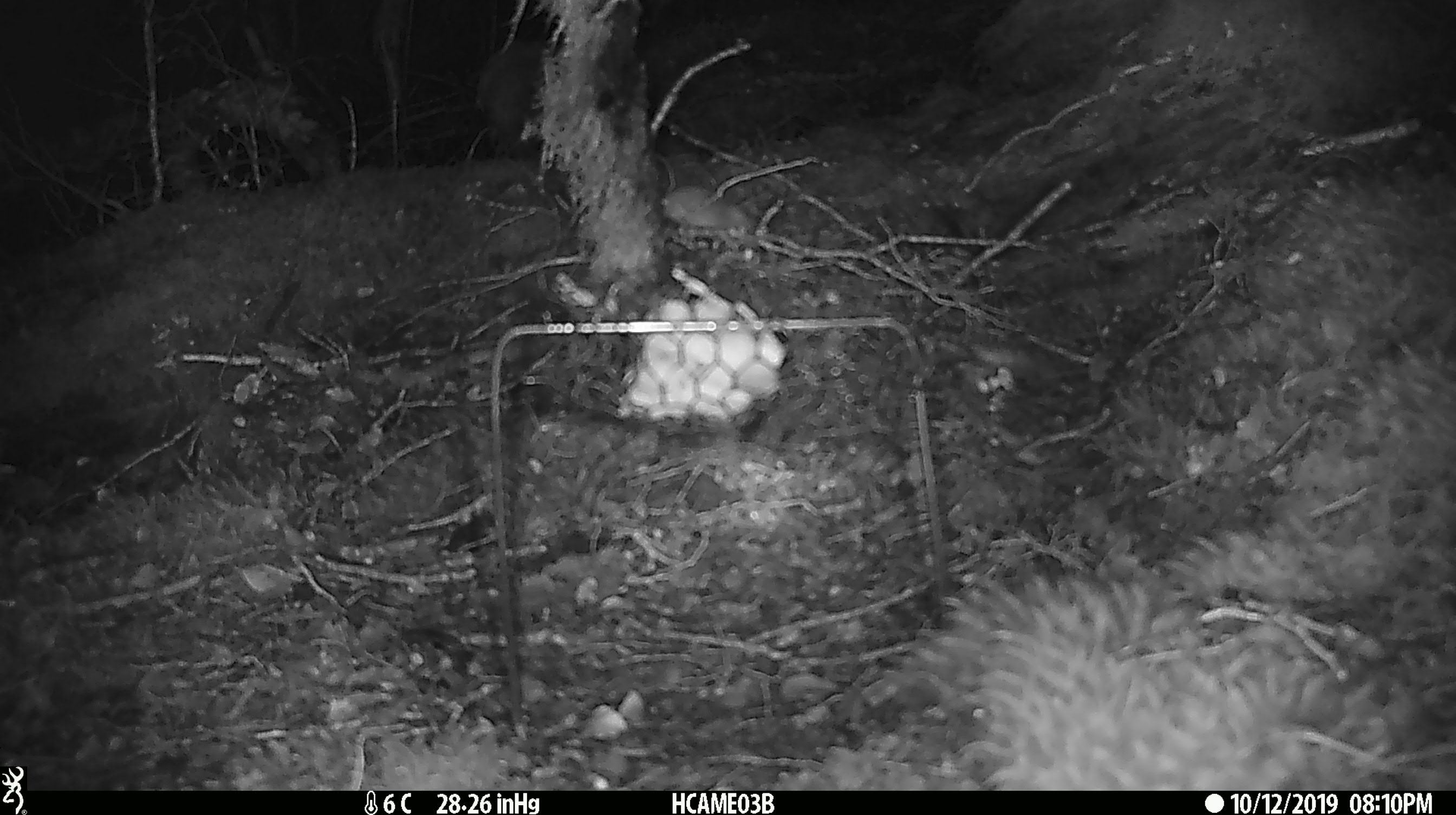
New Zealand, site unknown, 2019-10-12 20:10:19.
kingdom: Animalia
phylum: Chordata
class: Mammalia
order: Rodentia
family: Muridae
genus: Mus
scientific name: Mus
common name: mouse